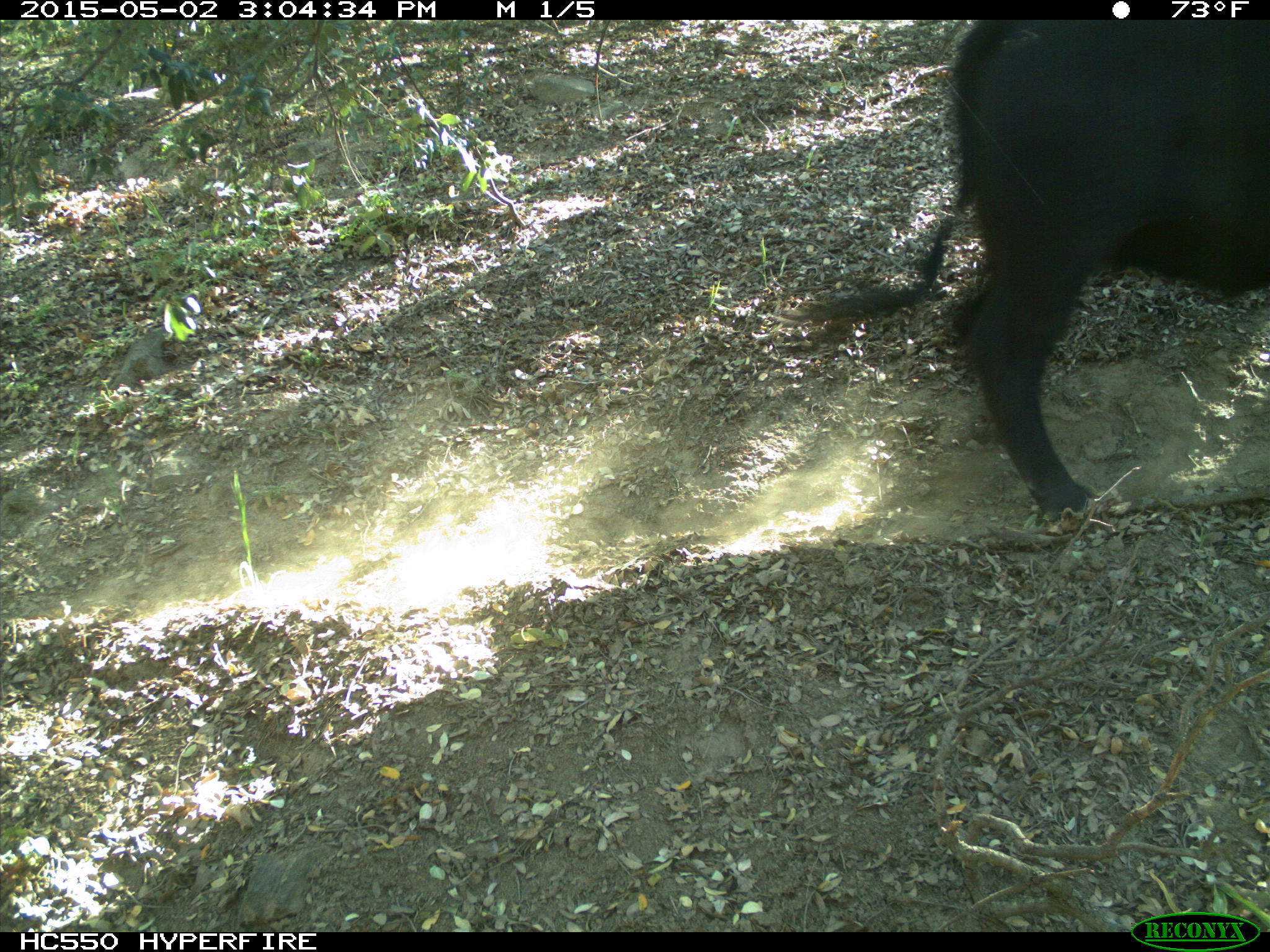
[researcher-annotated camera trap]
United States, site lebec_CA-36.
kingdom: Animalia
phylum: Chordata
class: Mammalia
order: Artiodactyla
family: Bovidae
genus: Bos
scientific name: Bos taurus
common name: domestic cow